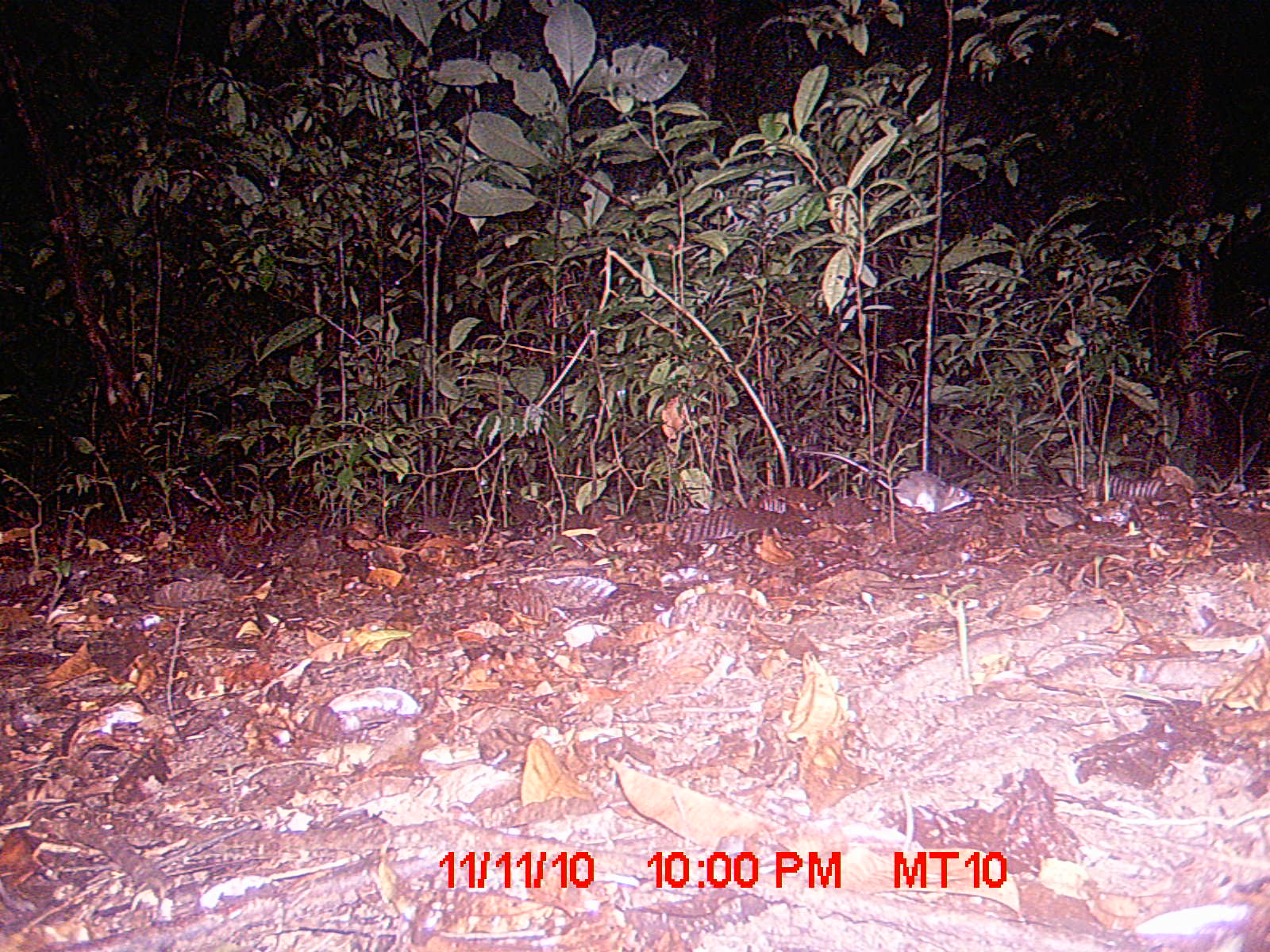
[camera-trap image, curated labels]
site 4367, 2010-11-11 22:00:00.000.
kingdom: Animalia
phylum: Chordata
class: Mammalia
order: Rodentia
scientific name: Rodentia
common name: rodents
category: unknown rodent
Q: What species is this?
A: Unknown rodent (rodents) (Rodentia).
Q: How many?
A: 1.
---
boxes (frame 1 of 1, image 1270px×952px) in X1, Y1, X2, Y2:
unknown rodent: 795, 450, 974, 529